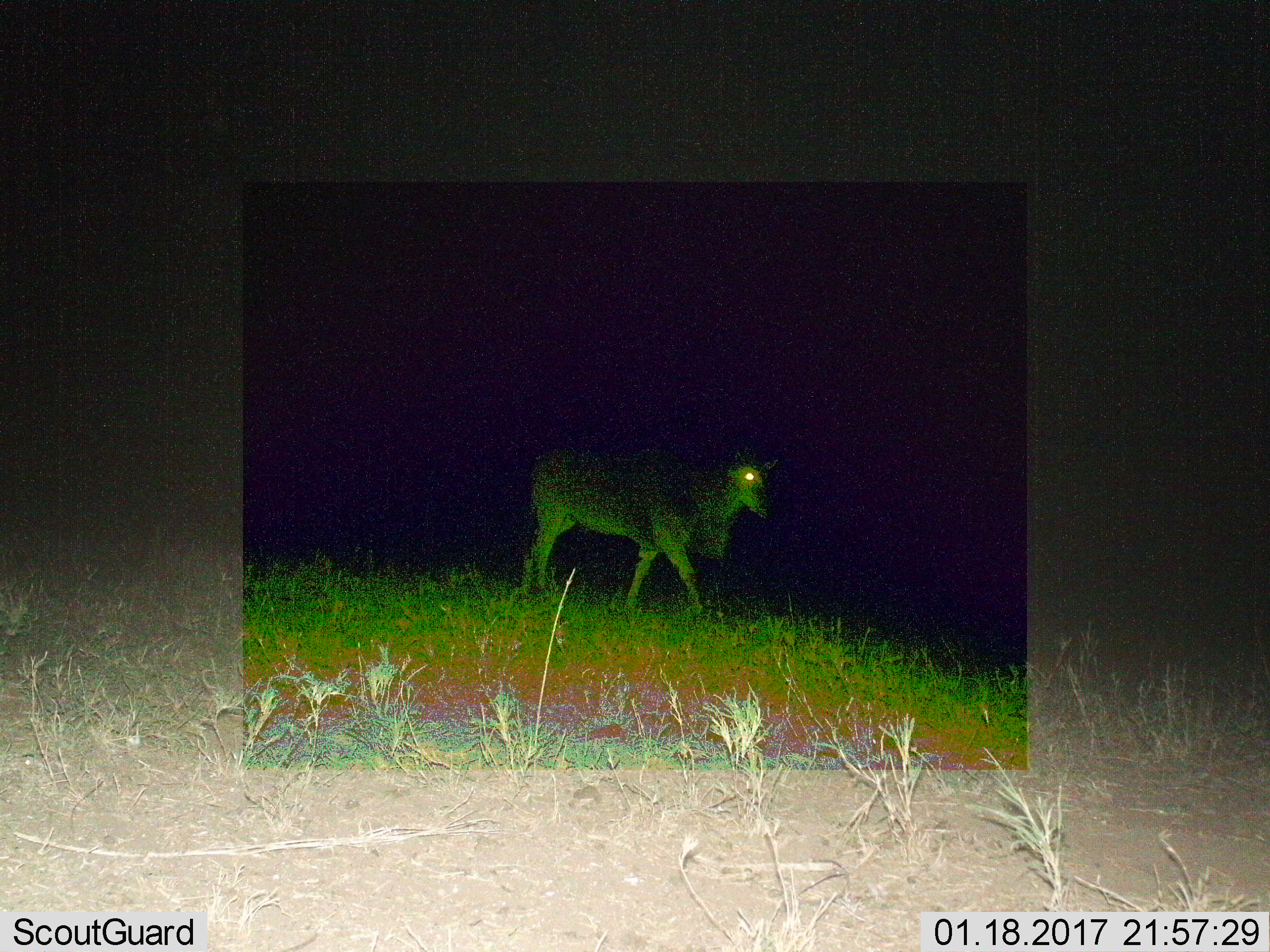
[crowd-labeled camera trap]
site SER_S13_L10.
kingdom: Animalia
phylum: Chordata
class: Mammalia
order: Artiodactyla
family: Bovidae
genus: Tragelaphus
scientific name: Tragelaphus oryx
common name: eland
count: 1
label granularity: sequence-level